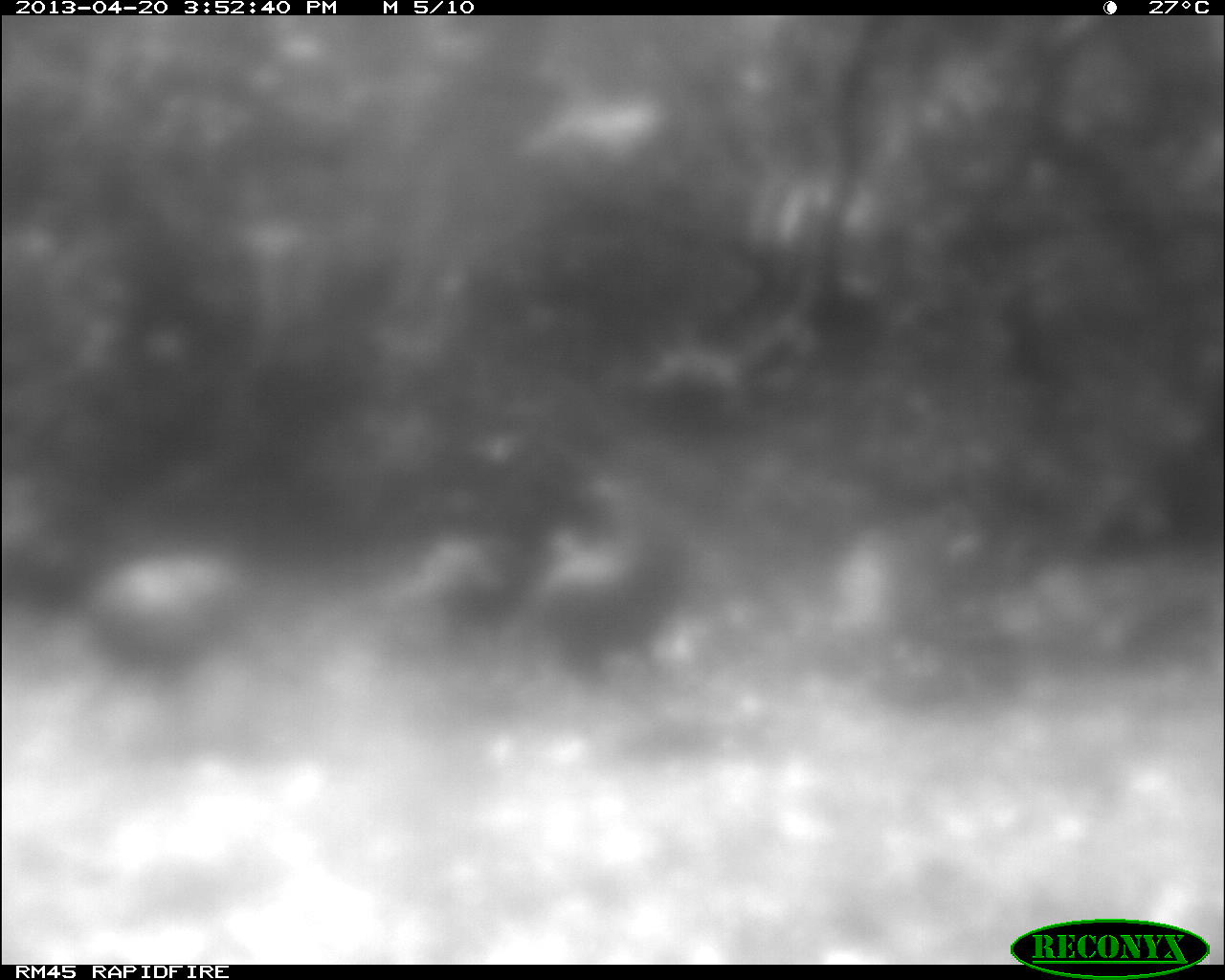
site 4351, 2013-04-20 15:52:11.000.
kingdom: Animalia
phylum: Chordata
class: Aves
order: Galliformes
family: Phasianidae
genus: Meleagris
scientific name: Meleagris ocellata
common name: ocellated turkey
Meleagris ocellata (ocellated turkey), count 4.